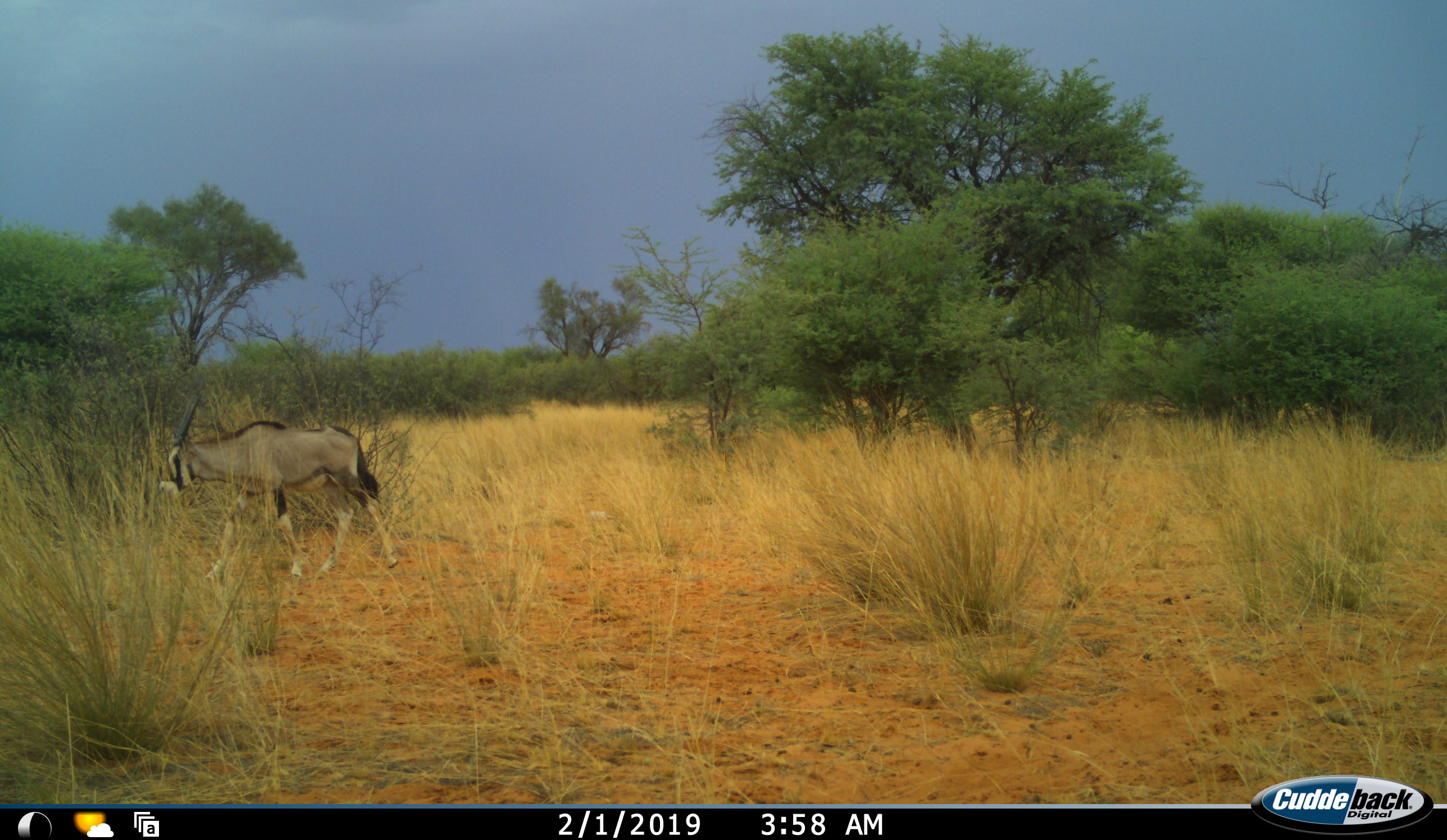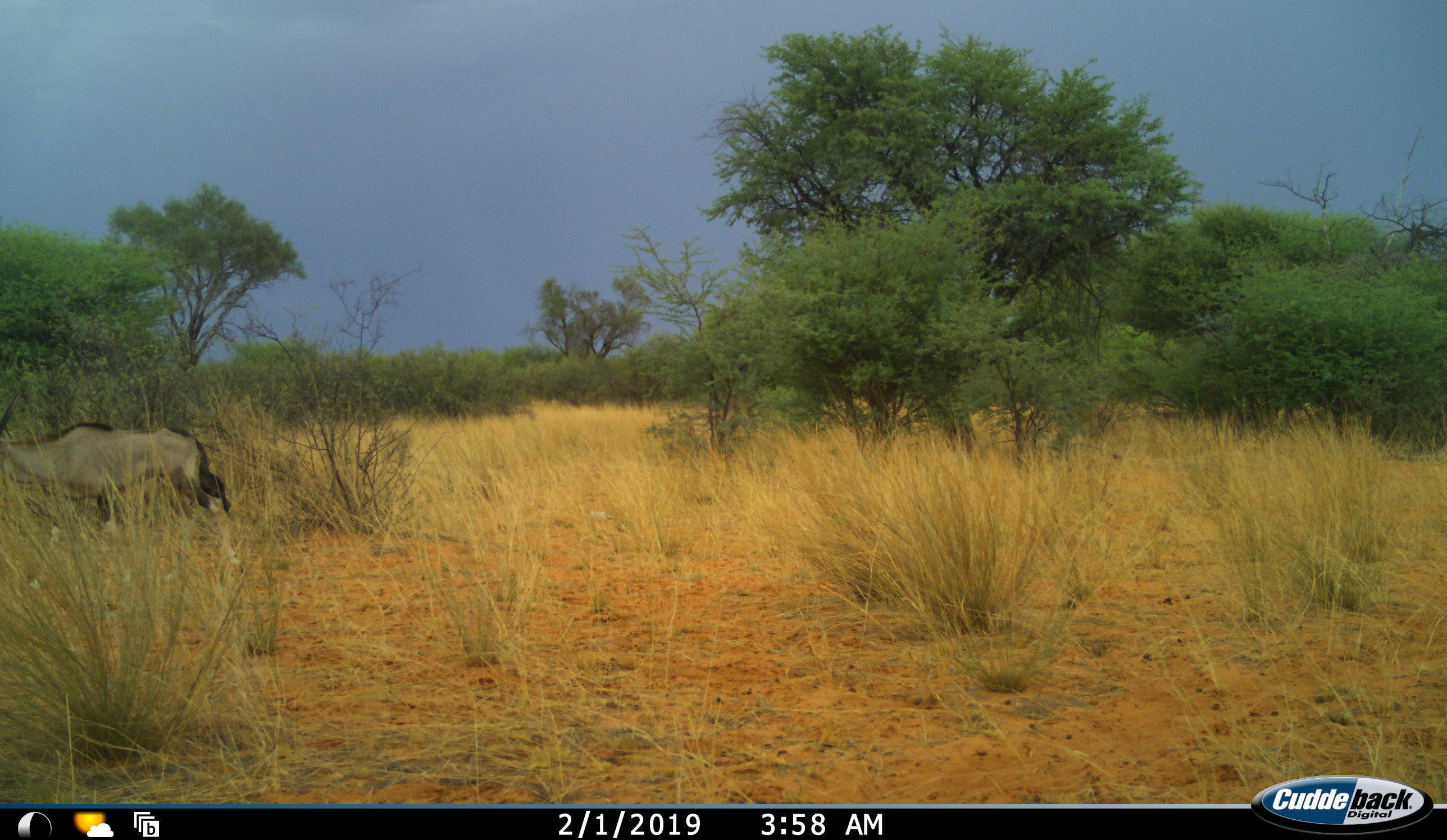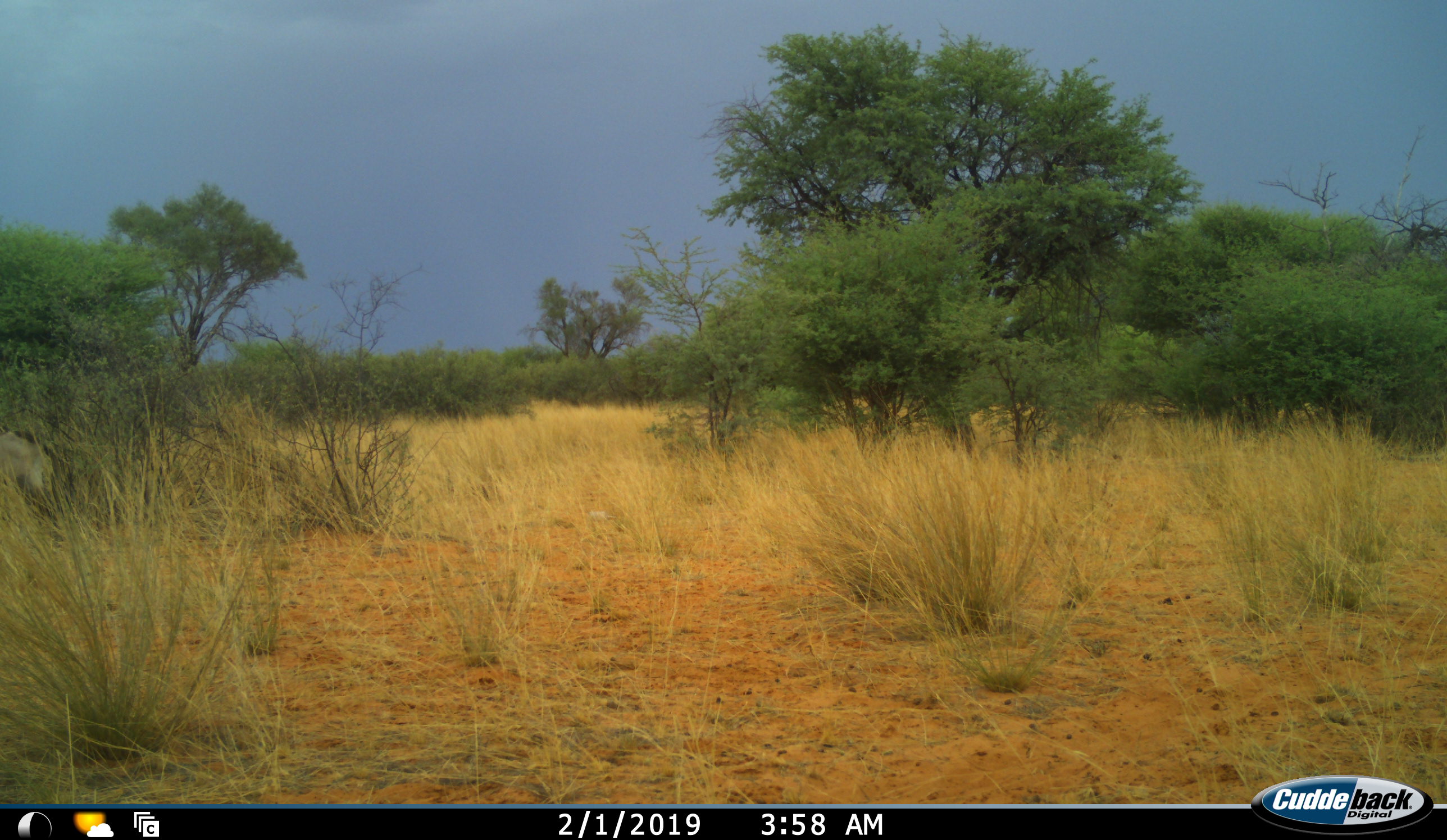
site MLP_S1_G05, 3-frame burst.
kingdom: Animalia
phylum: Chordata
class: Mammalia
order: Artiodactyla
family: Bovidae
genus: Oryx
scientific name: Oryx gazella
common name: gemsbok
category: oryx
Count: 1.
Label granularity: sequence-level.